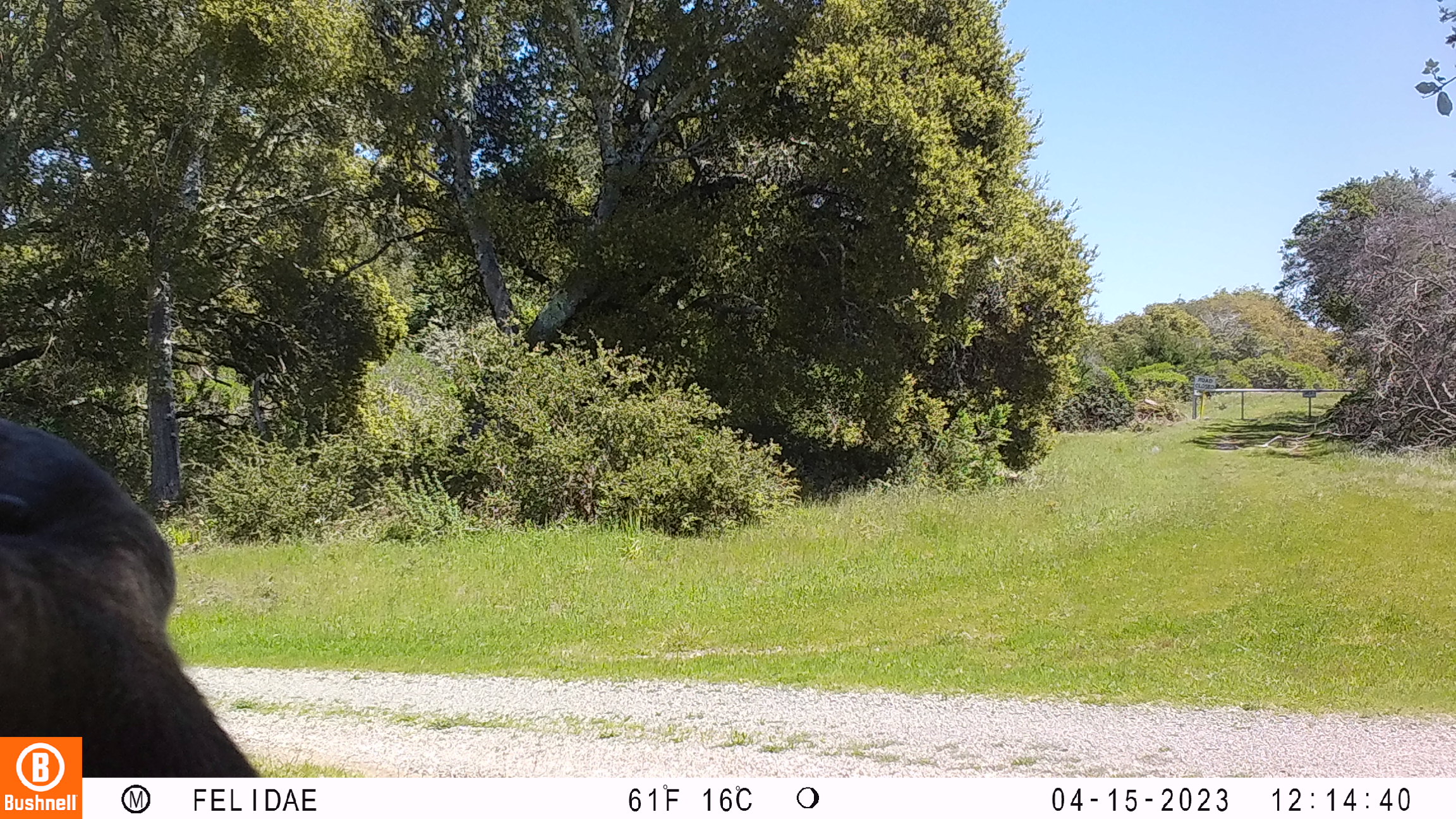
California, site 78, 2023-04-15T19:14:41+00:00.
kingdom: Animalia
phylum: Chordata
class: Mammalia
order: Artiodactyla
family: Cervidae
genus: Odocoileus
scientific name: Odocoileus hemionus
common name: mule deer